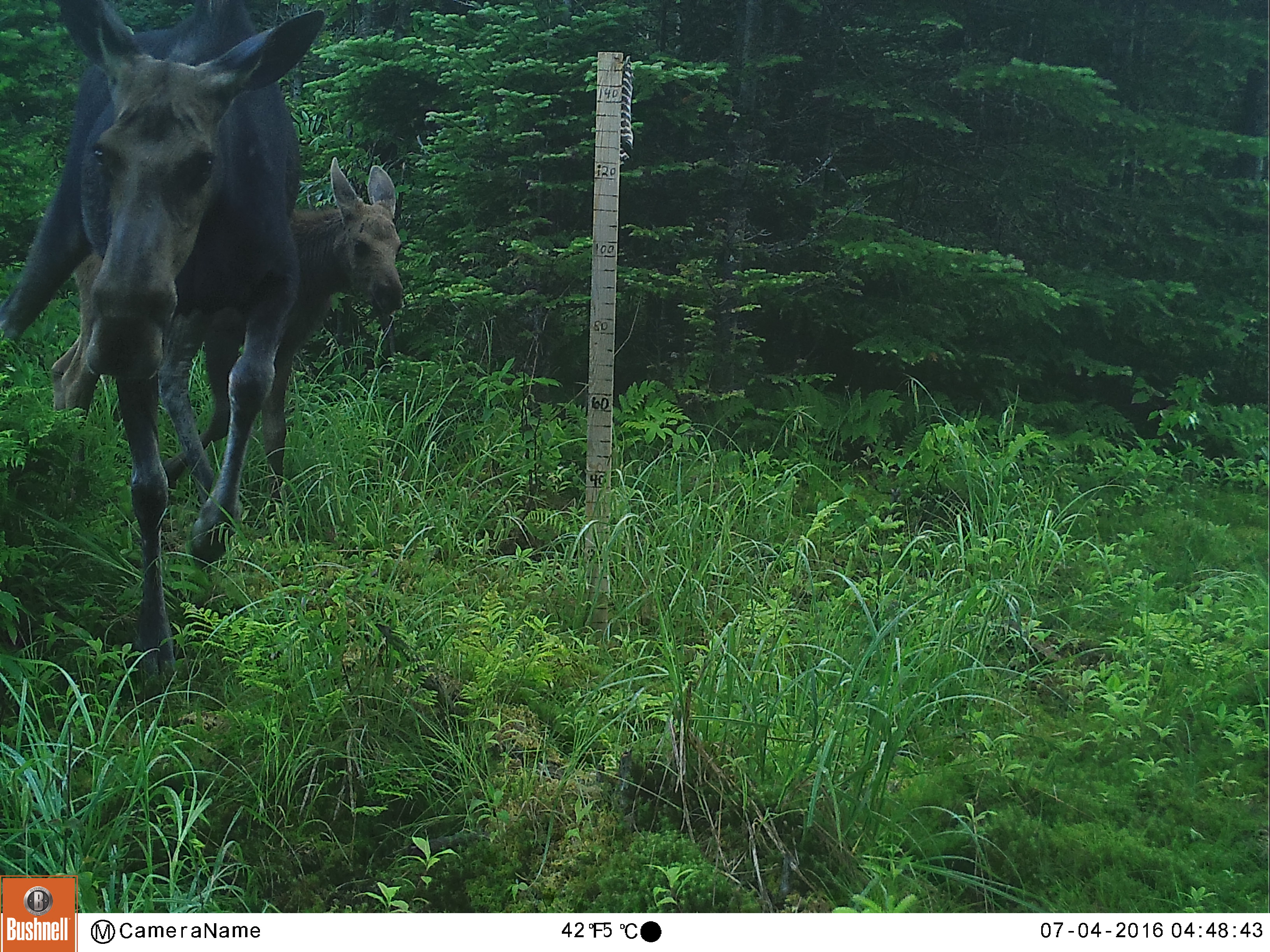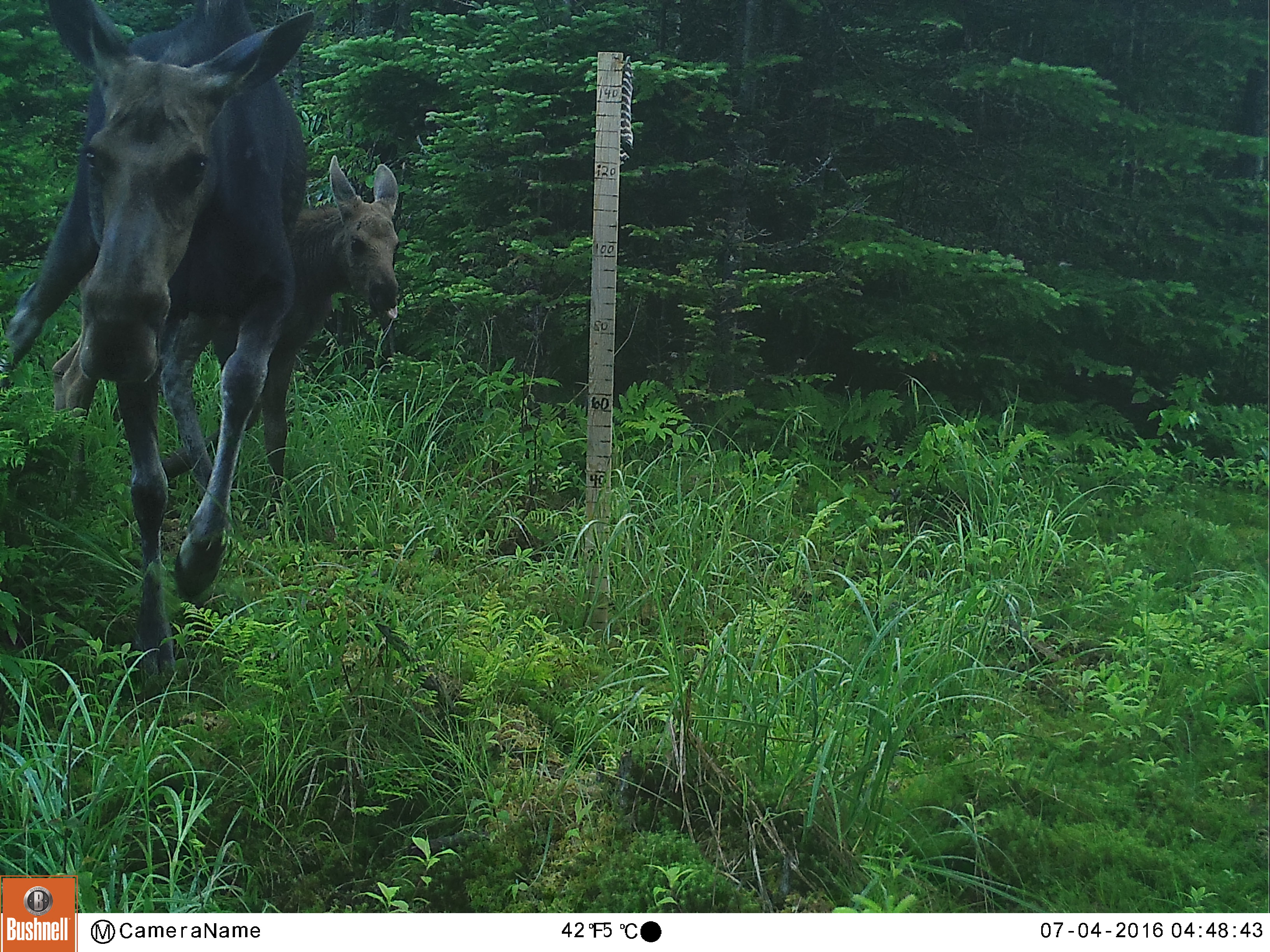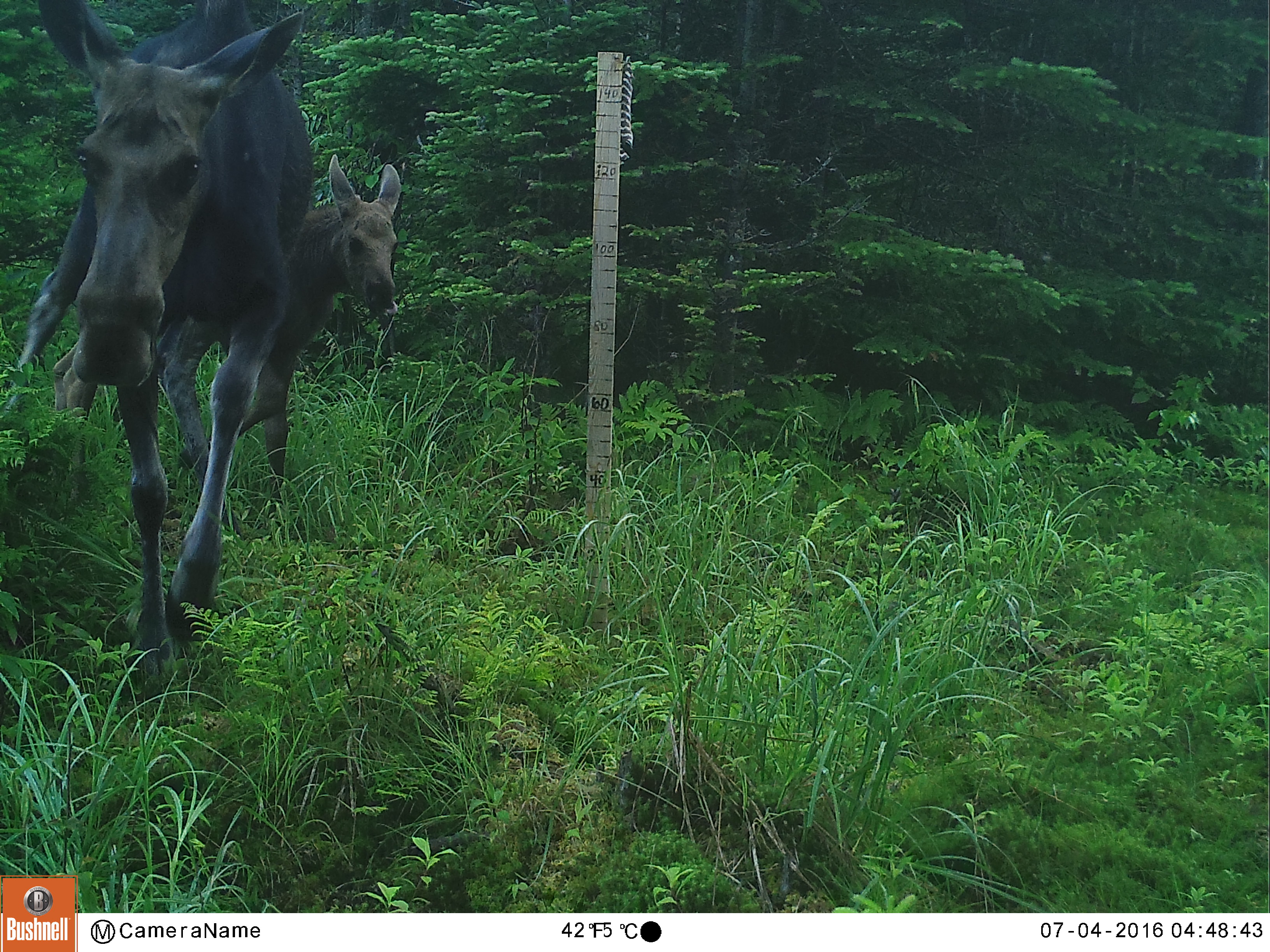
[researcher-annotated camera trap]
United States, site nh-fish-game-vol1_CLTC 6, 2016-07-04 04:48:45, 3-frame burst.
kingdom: Animalia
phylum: Chordata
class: Mammalia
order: Artiodactyla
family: Cervidae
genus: Alces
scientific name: Alces alces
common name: moose